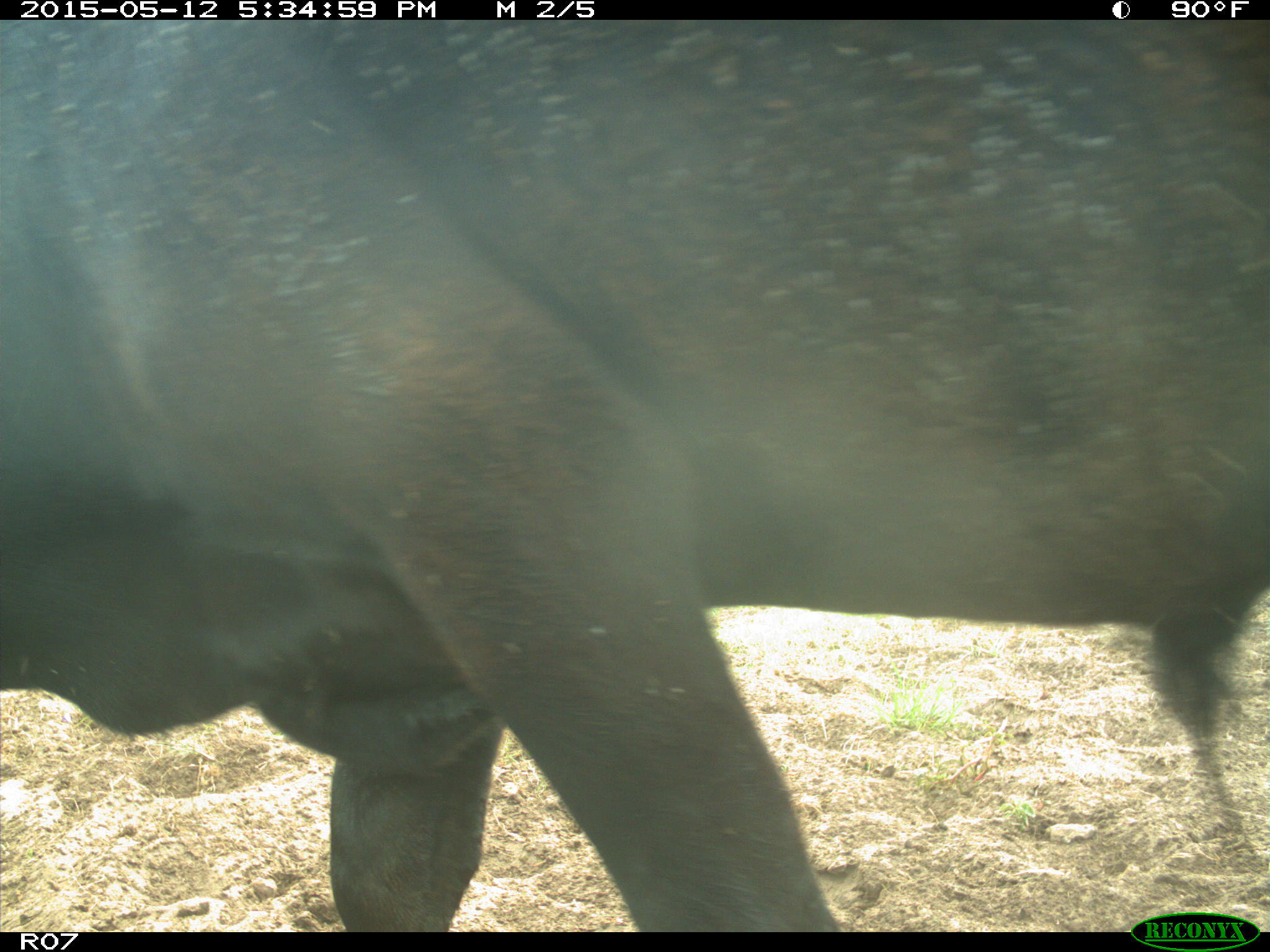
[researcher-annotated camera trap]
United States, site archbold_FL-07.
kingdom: Animalia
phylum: Chordata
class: Mammalia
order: Artiodactyla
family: Bovidae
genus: Bos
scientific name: Bos taurus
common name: domestic cow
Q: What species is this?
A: Bos taurus (domestic cow).